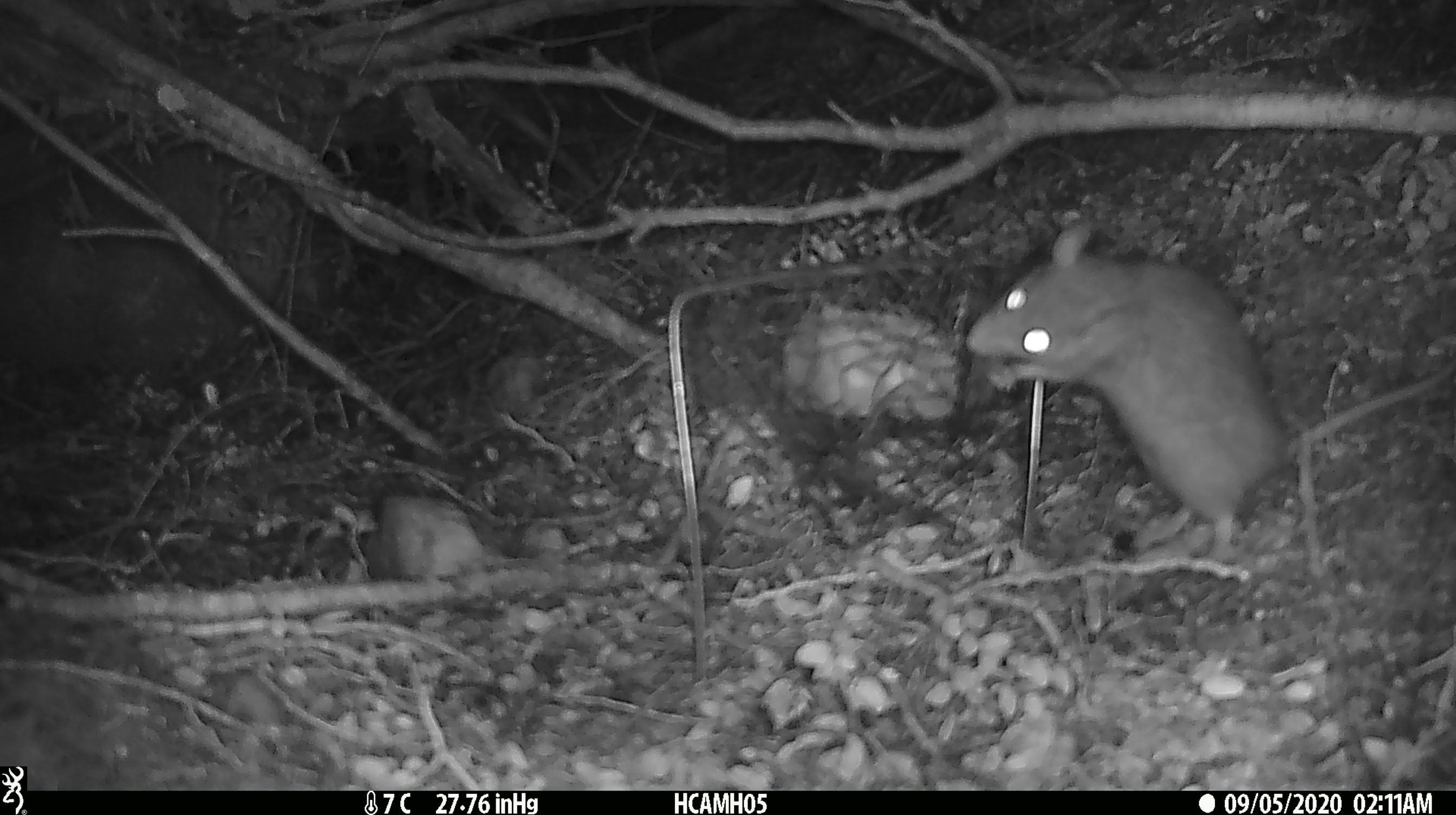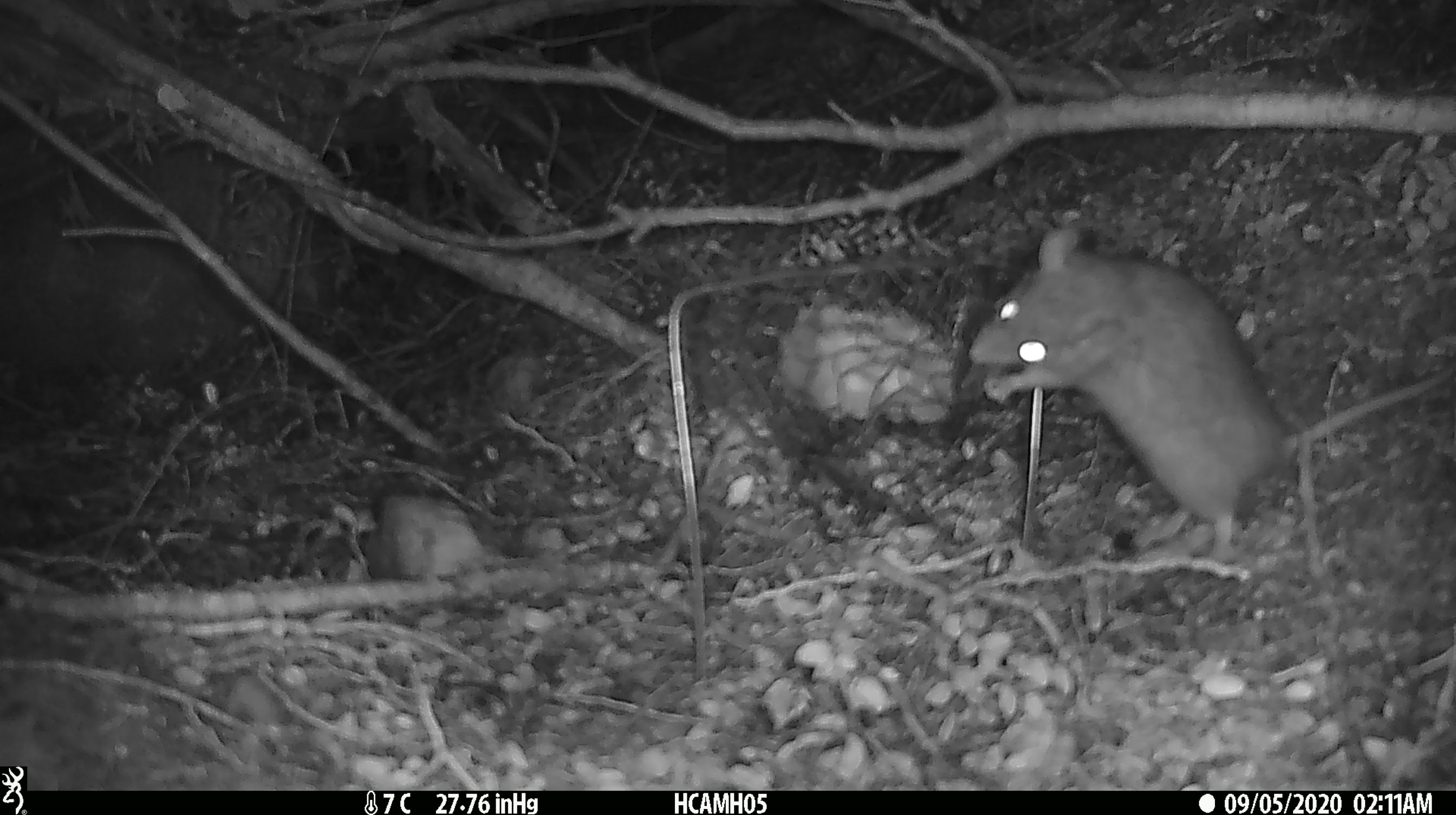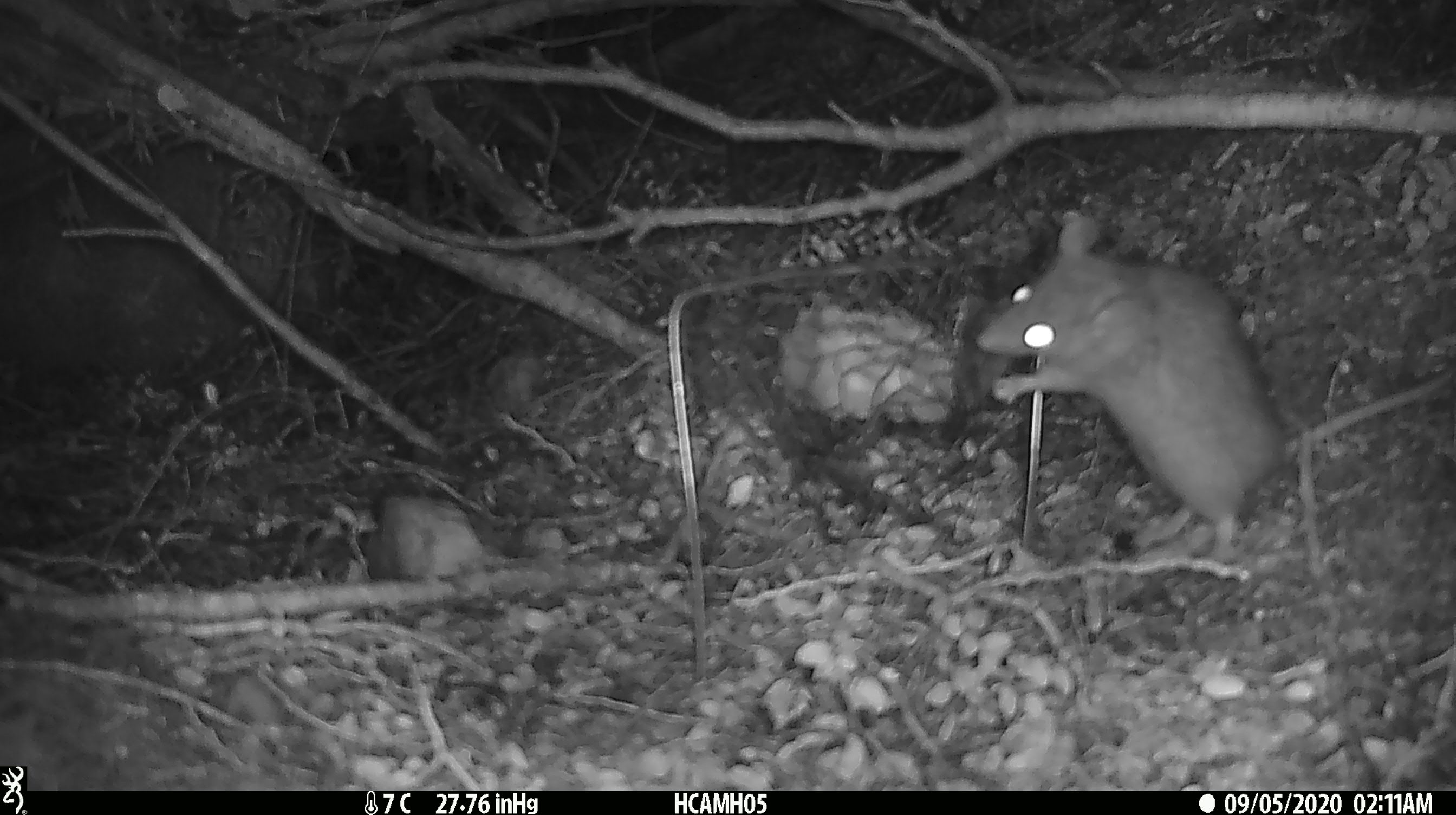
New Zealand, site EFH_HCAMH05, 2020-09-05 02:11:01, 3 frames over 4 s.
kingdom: Animalia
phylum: Chordata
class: Mammalia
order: Rodentia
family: Muridae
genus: Rattus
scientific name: Rattus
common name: rat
Rat (Rattus).